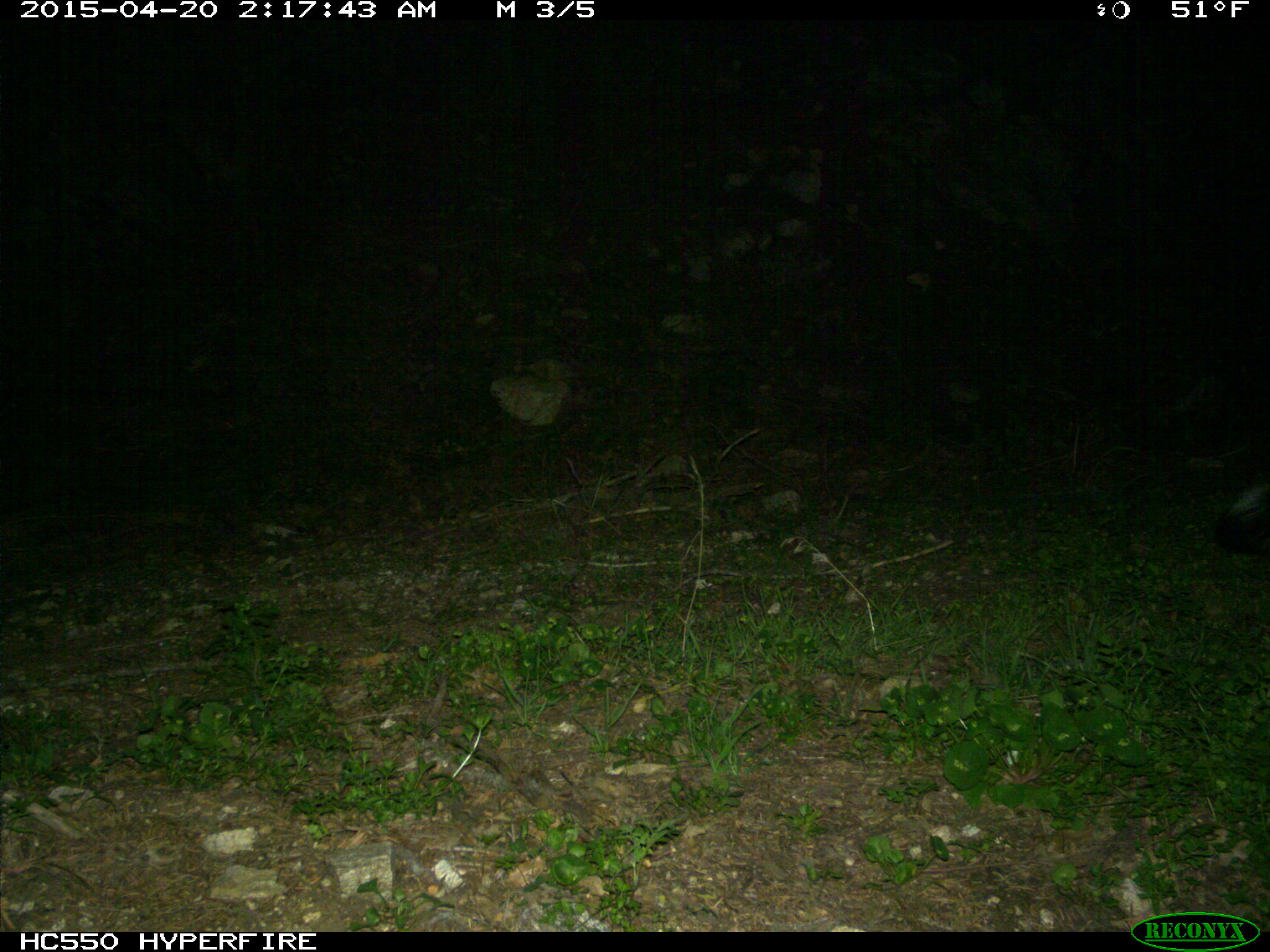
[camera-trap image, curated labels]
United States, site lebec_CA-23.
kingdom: Animalia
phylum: Chordata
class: Mammalia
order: Carnivora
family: Mephitidae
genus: Mephitis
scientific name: Mephitis mephitis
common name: striped skunk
Mephitis mephitis (striped skunk).